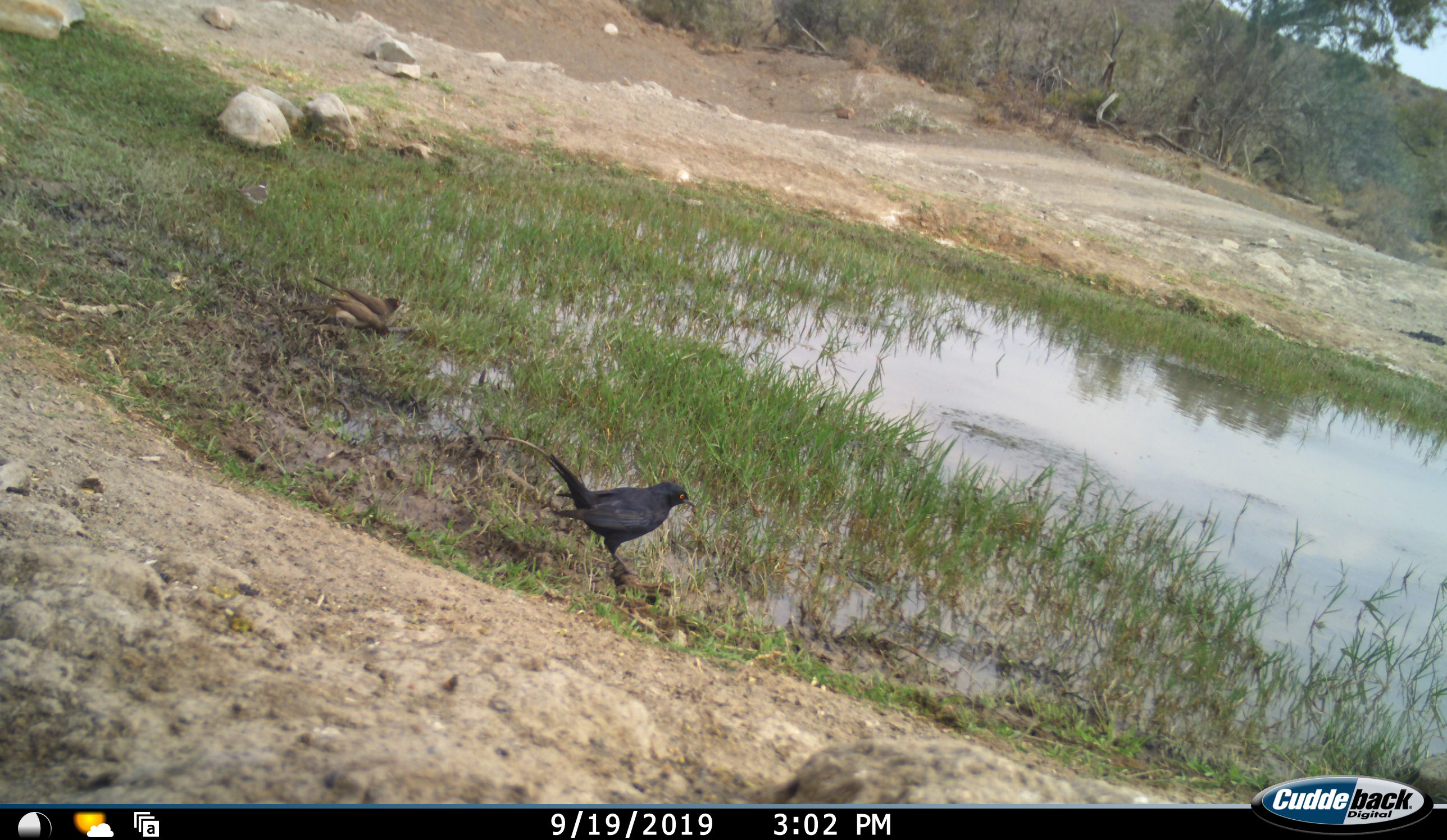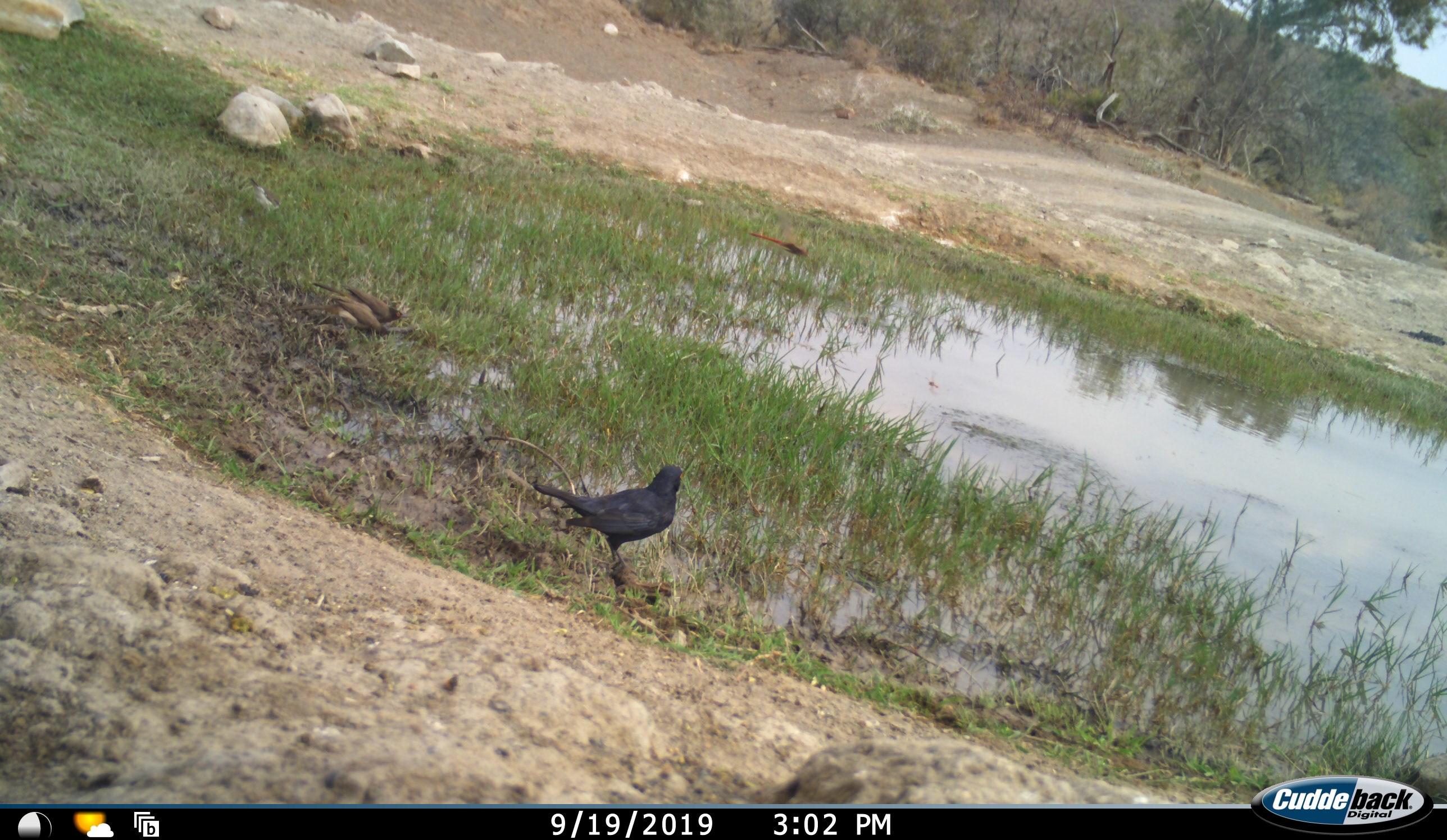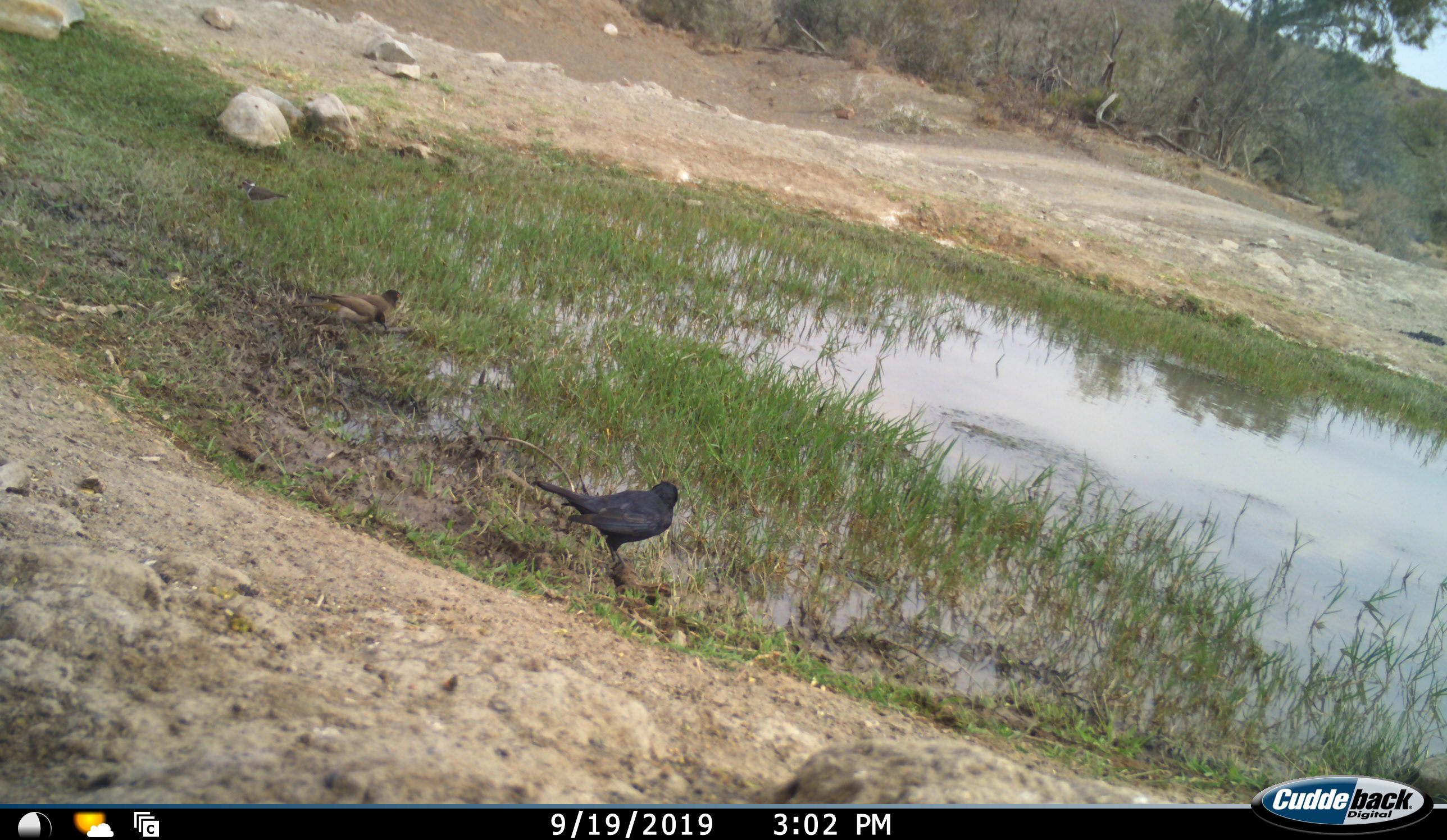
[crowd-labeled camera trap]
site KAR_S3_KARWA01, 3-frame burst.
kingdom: Animalia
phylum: Chordata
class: Aves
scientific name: Aves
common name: bird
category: birdother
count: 1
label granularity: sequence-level